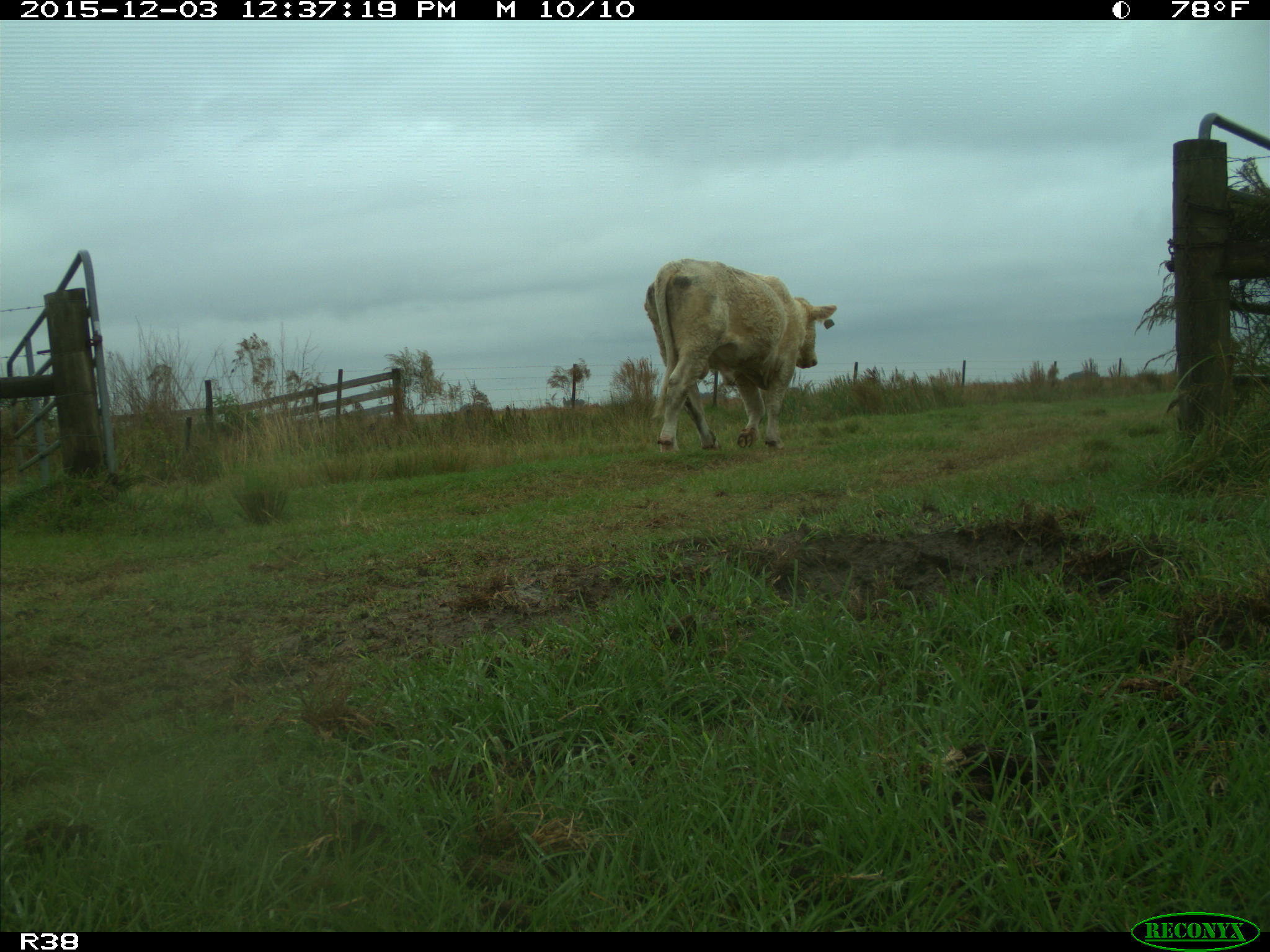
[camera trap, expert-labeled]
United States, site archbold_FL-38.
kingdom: Animalia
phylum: Chordata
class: Mammalia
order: Artiodactyla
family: Bovidae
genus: Bos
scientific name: Bos taurus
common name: domestic cow